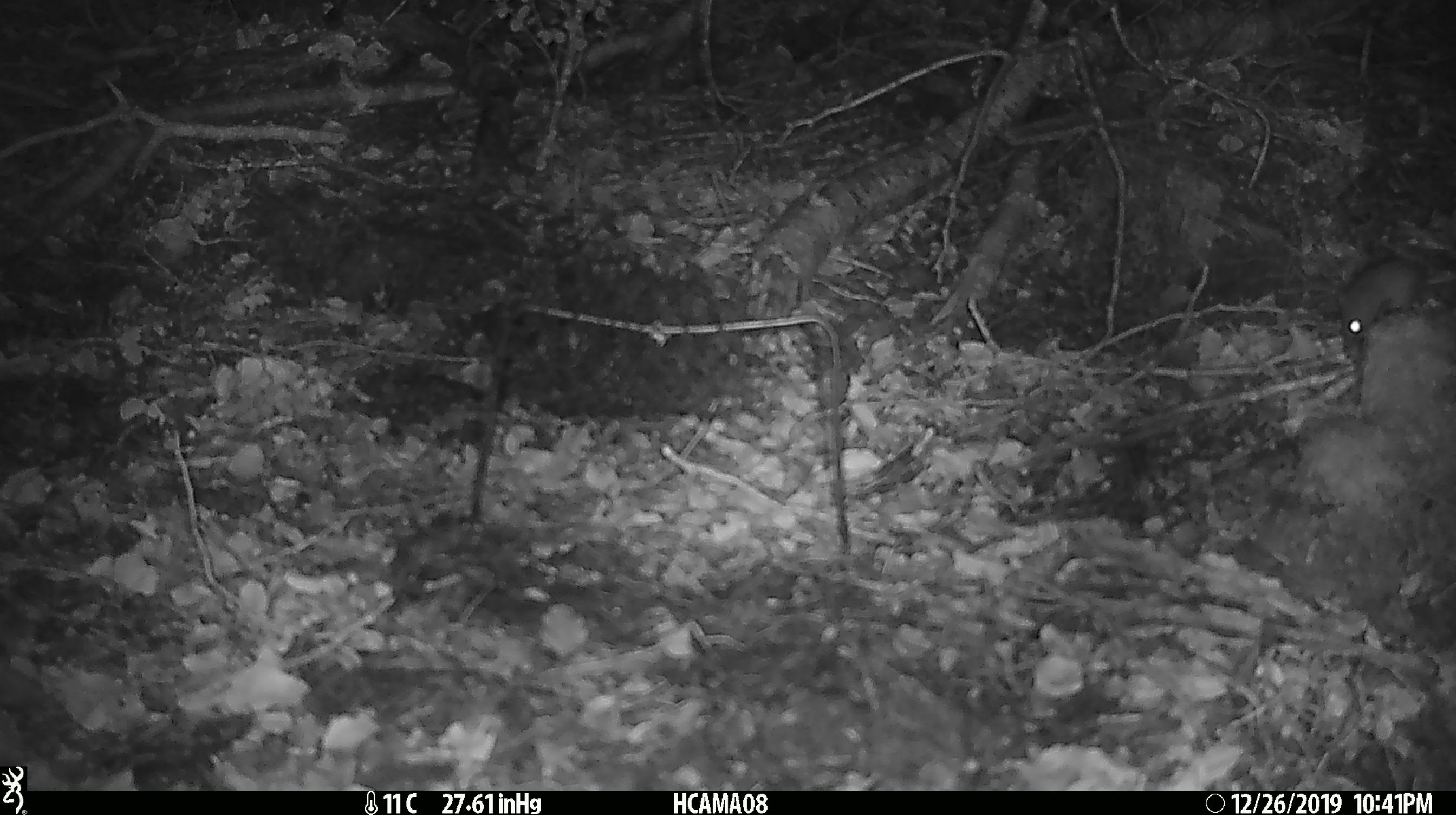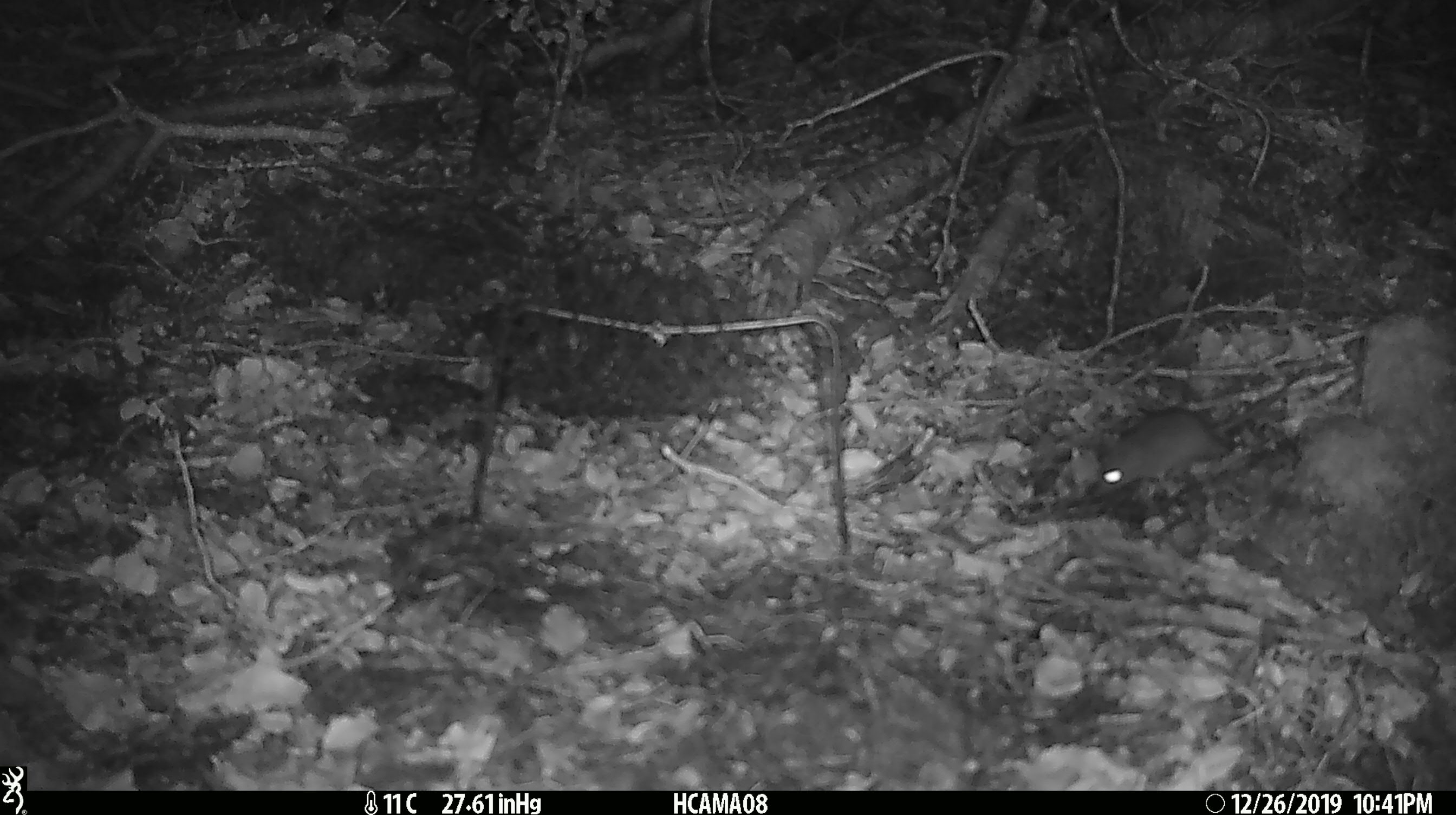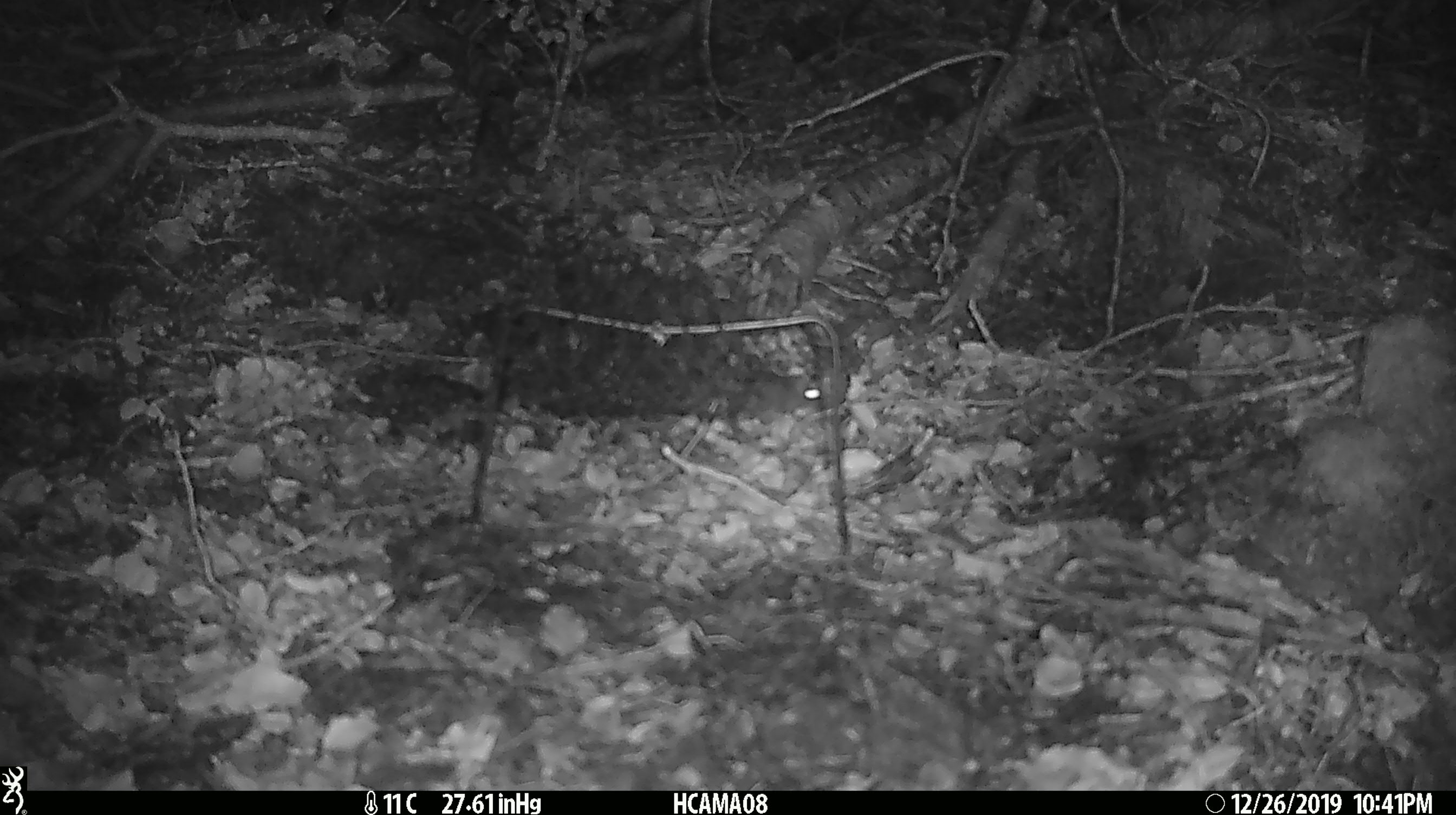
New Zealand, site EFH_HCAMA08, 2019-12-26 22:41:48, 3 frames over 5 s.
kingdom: Animalia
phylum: Chordata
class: Mammalia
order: Rodentia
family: Muridae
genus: Mus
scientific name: Mus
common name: mouse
Mouse (Mus).